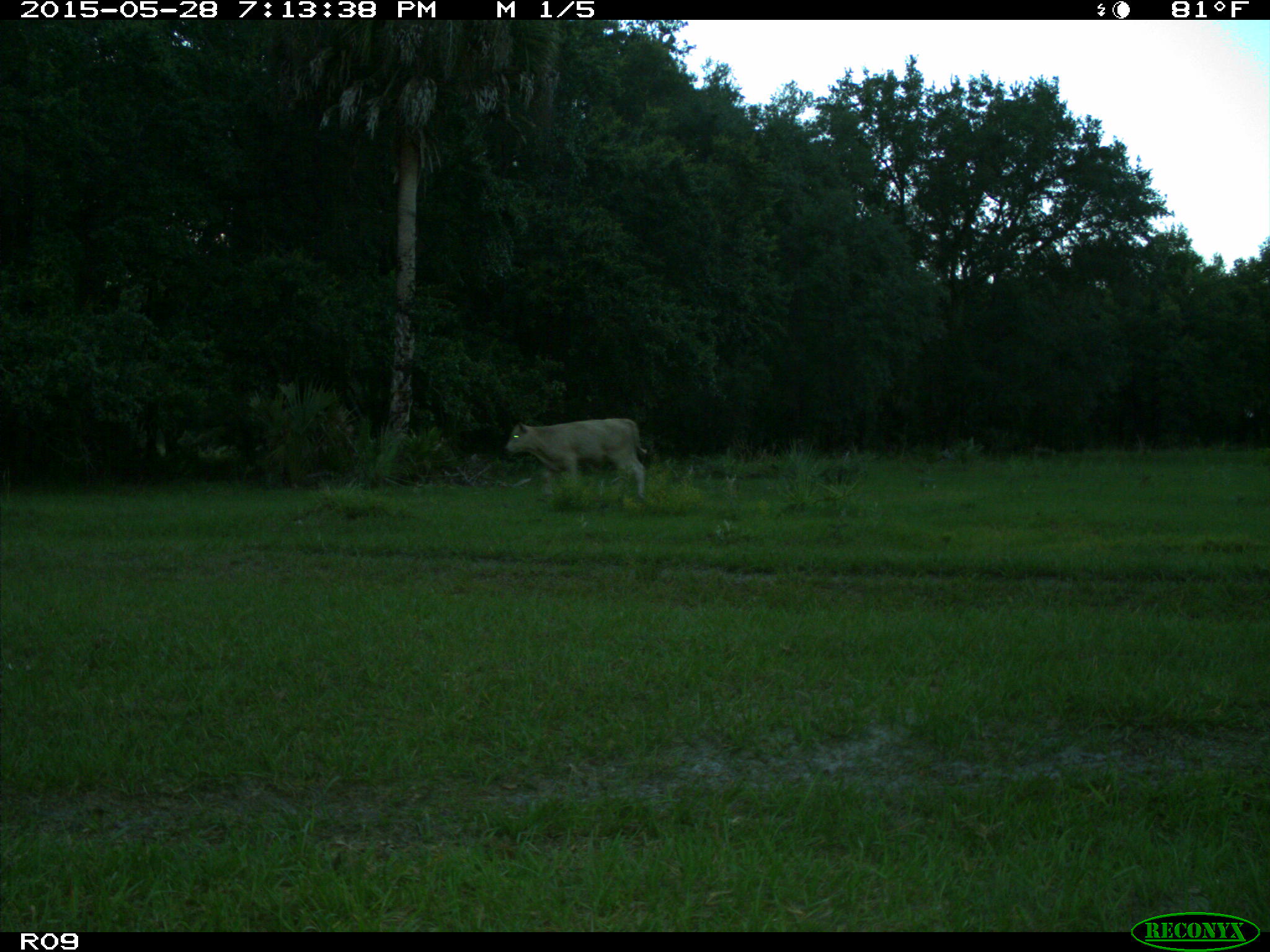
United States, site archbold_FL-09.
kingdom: Animalia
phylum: Chordata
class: Mammalia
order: Artiodactyla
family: Bovidae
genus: Bos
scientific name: Bos taurus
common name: domestic cow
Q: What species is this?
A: Bos taurus (domestic cow).